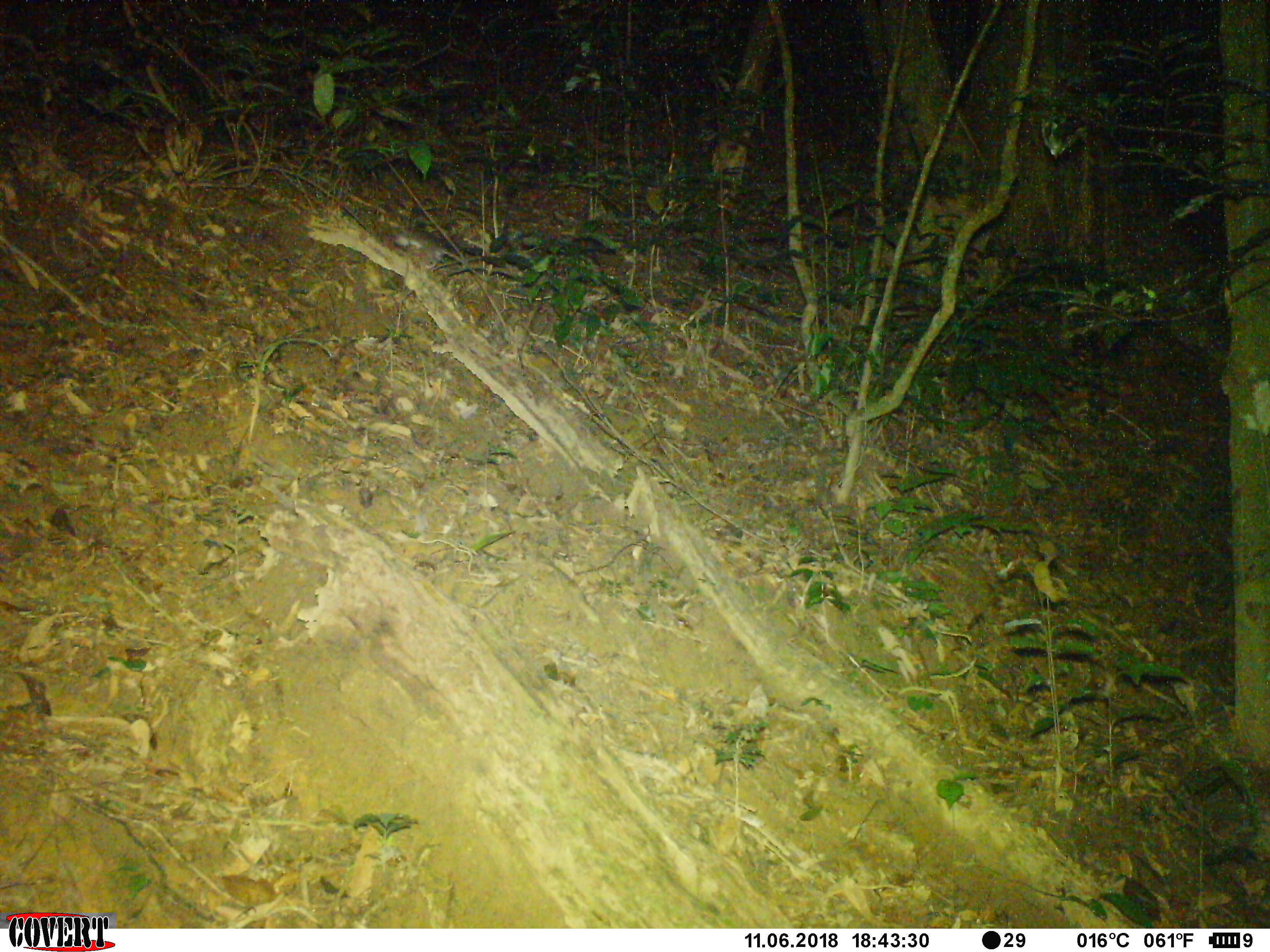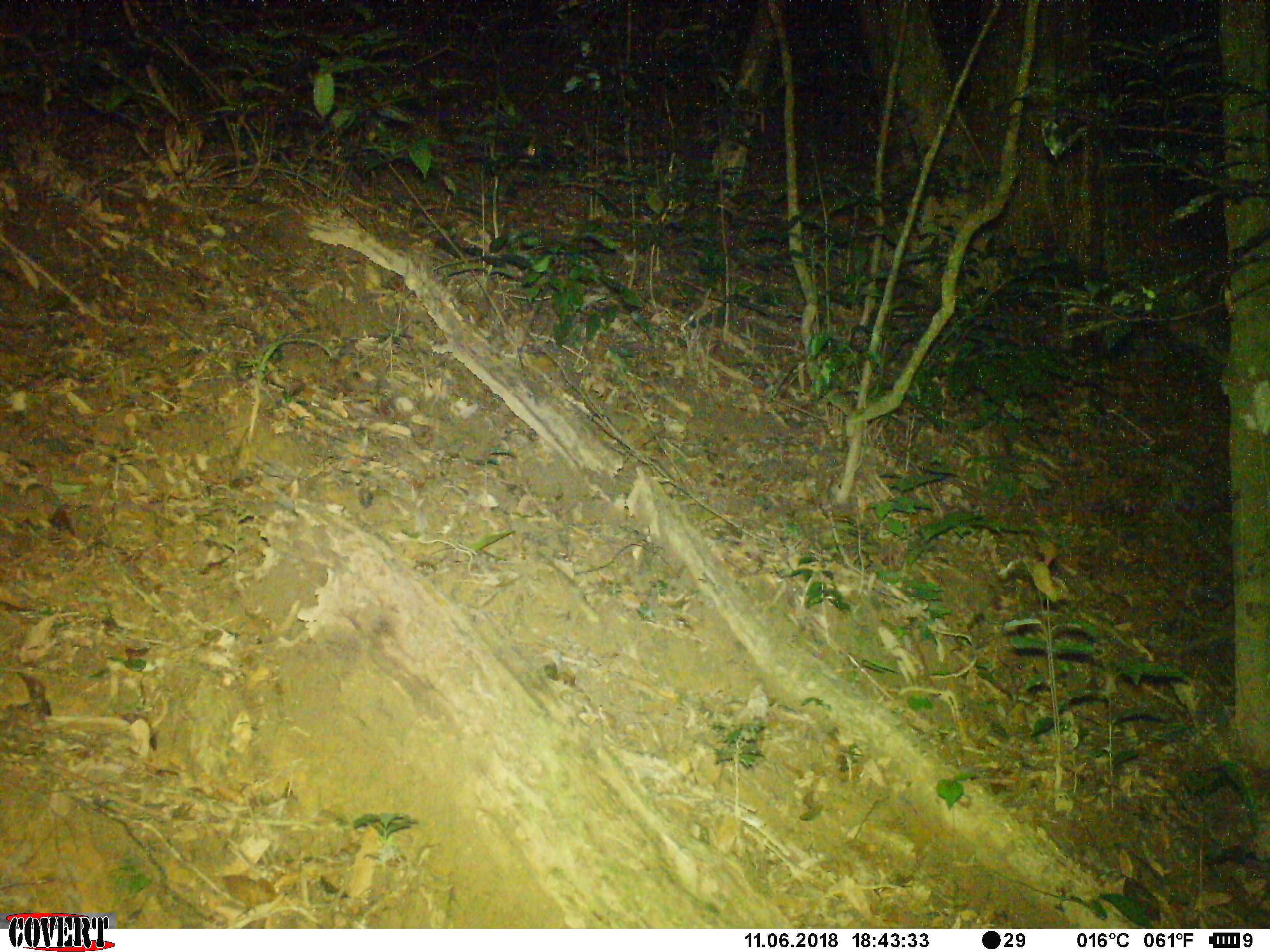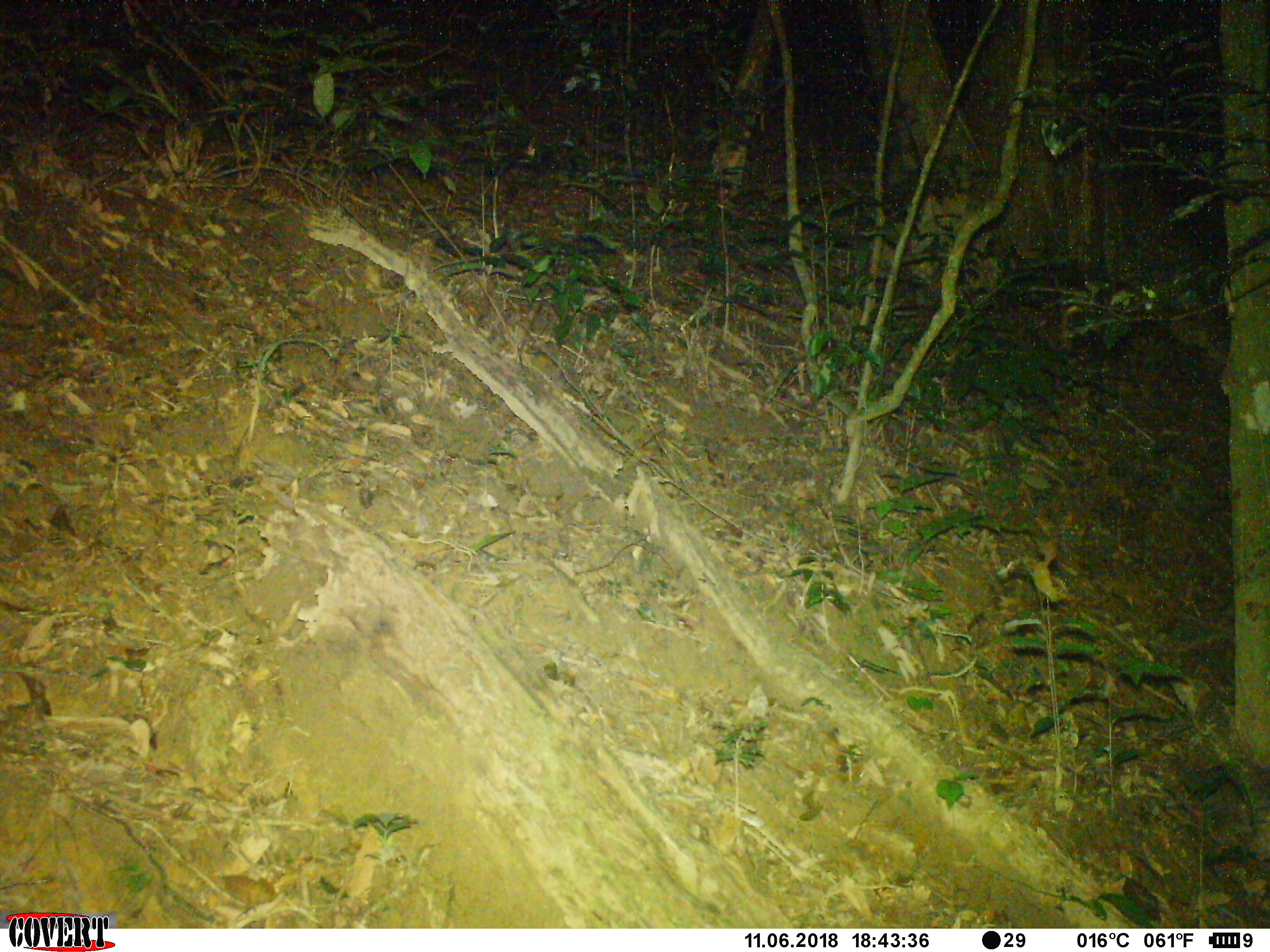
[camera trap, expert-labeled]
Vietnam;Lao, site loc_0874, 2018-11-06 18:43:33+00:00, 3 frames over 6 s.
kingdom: Animalia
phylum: Chordata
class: Mammalia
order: Rodentia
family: Muridae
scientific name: Muridae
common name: old-world mice and rats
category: unidentified murid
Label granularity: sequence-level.